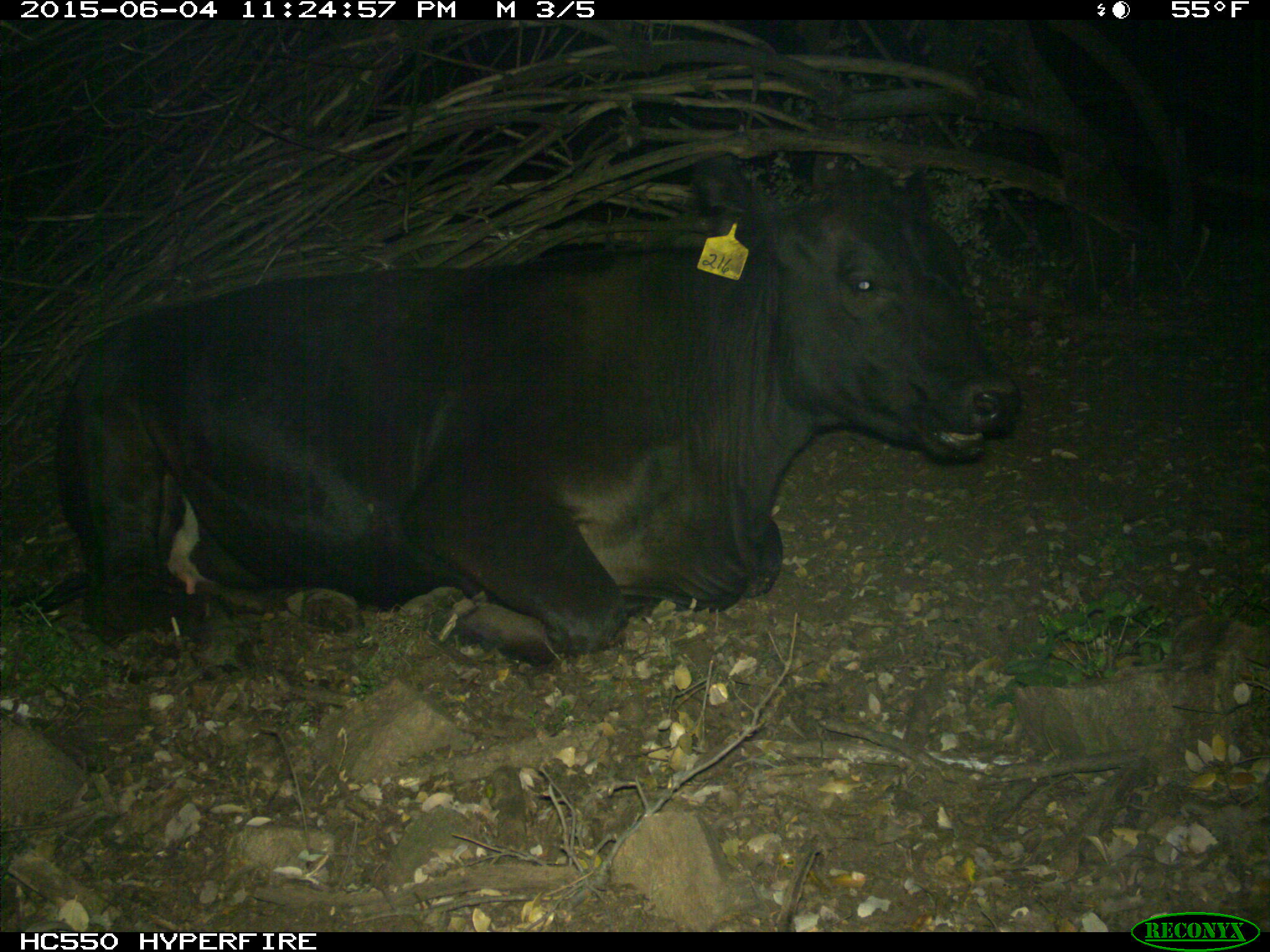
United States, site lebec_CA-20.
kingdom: Animalia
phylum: Chordata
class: Mammalia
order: Artiodactyla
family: Bovidae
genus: Bos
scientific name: Bos taurus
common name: domestic cow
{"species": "Bos taurus (domestic cow)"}